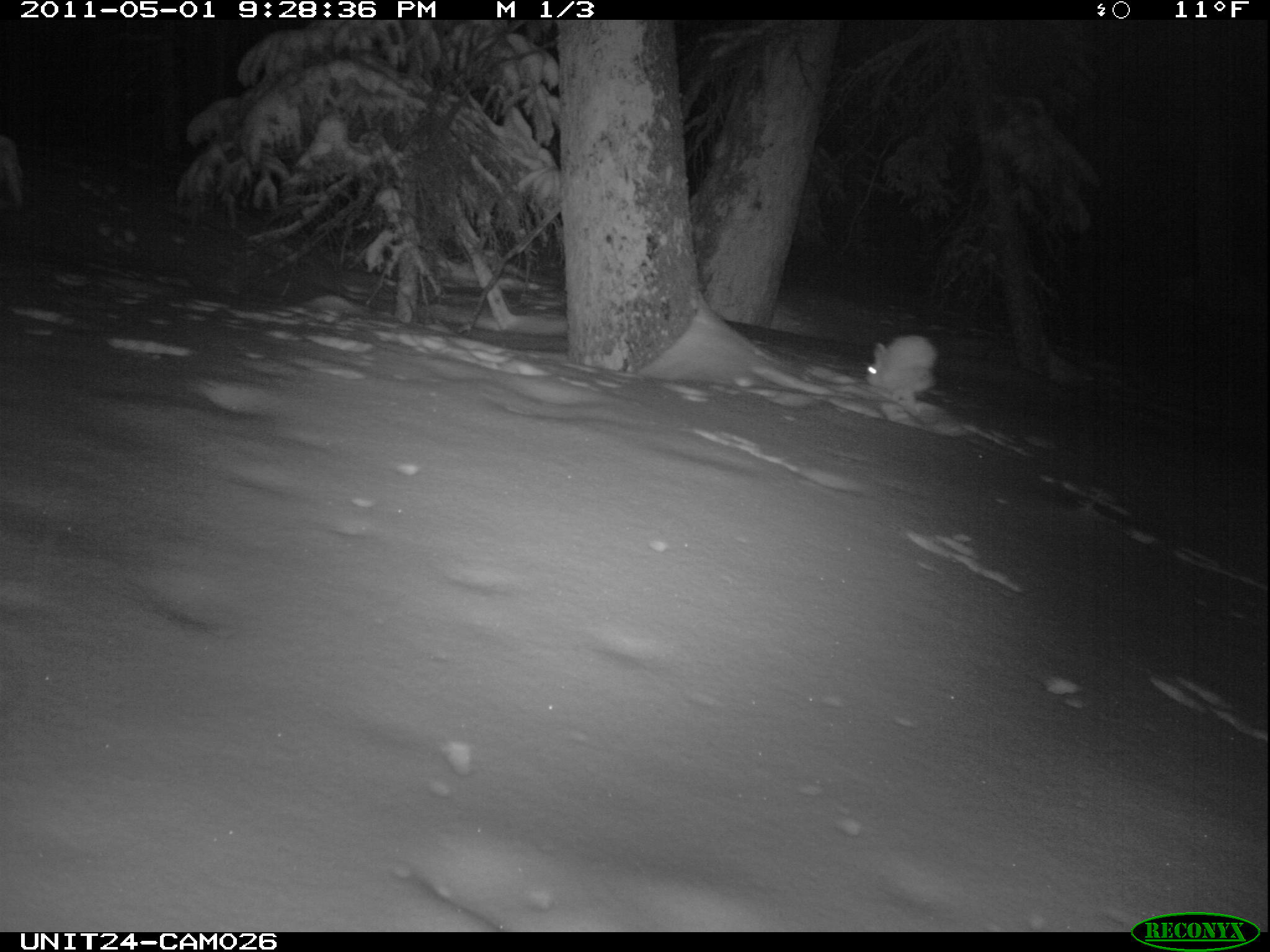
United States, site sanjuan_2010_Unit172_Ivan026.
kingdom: Animalia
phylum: Chordata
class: Mammalia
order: Lagomorpha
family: Leporidae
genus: Lepus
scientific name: Lepus americanus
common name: snowshoe hare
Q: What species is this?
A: Lepus americanus (snowshoe hare).